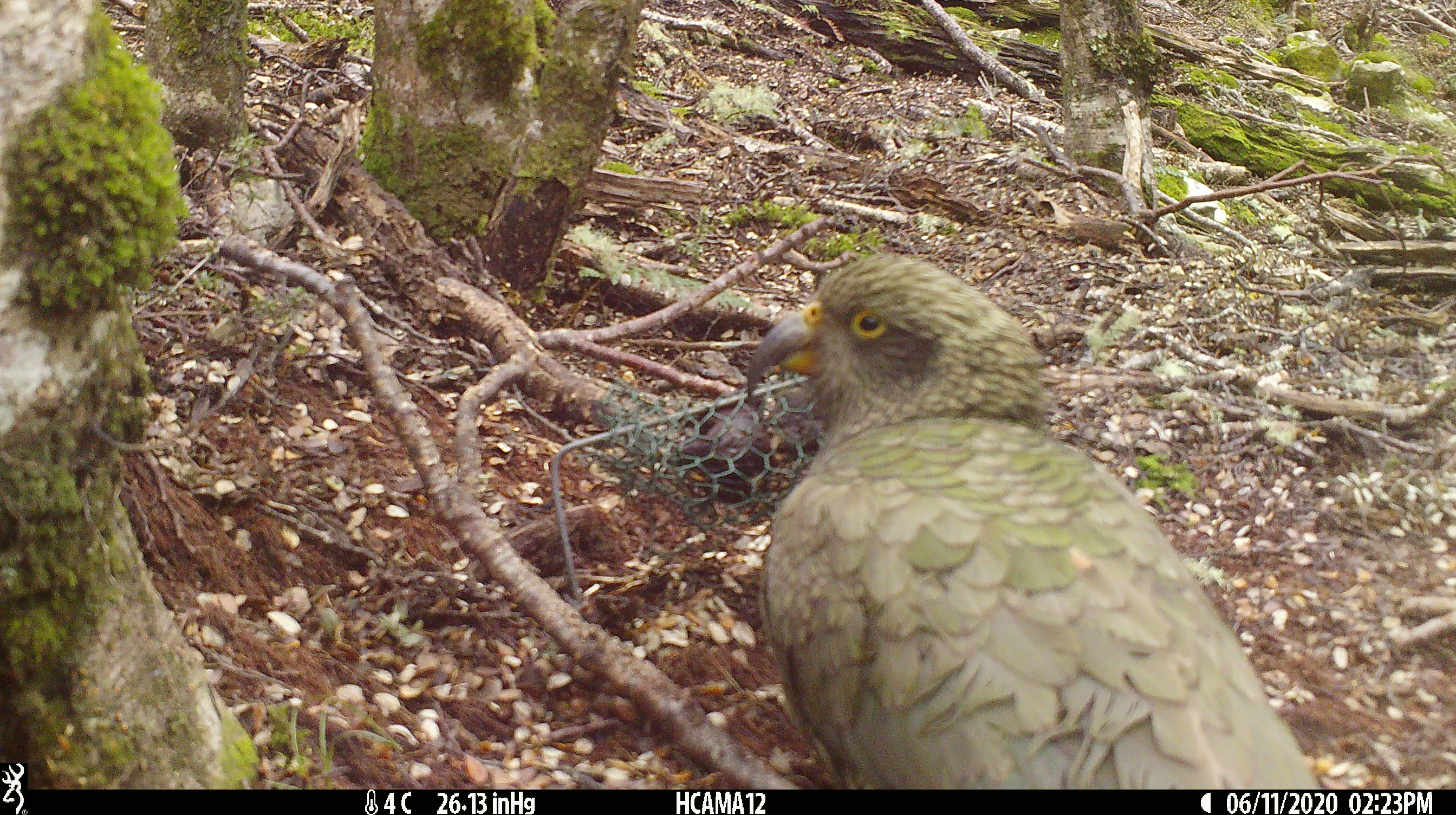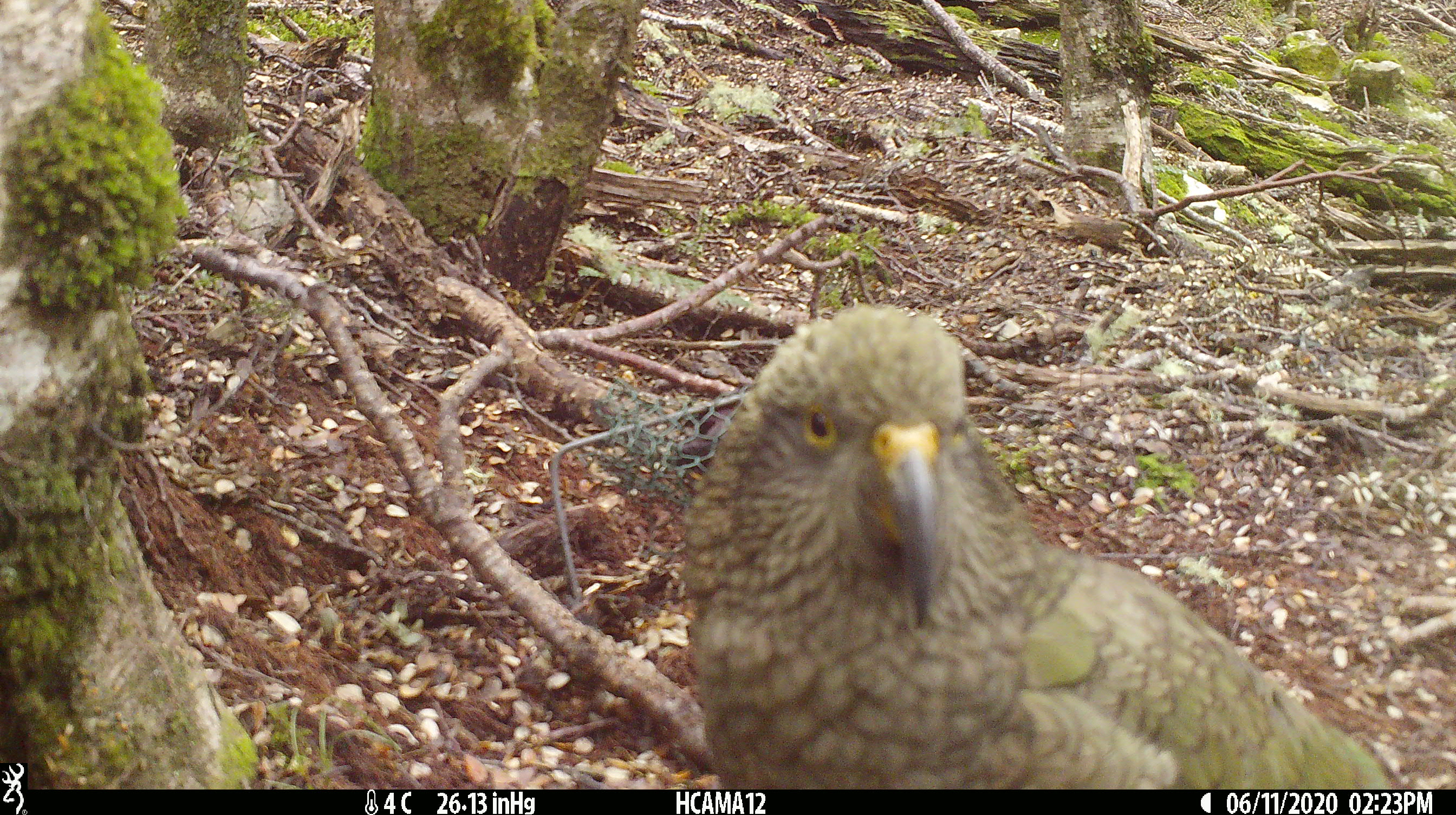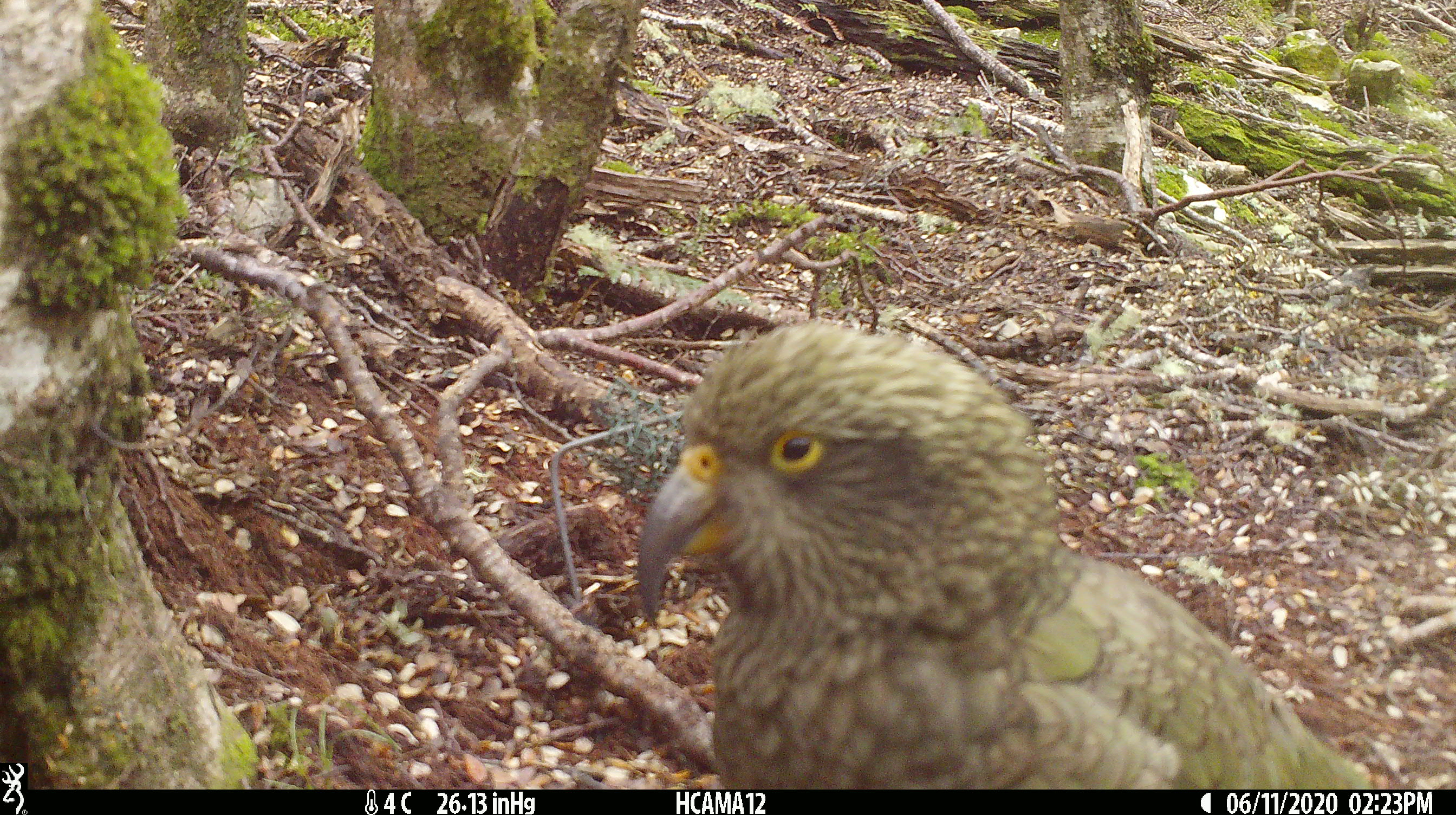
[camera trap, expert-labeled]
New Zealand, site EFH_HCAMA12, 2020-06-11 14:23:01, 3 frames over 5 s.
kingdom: Animalia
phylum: Chordata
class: Aves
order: Psittaciformes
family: Strigopidae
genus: Nestor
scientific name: Nestor notabilis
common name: kea